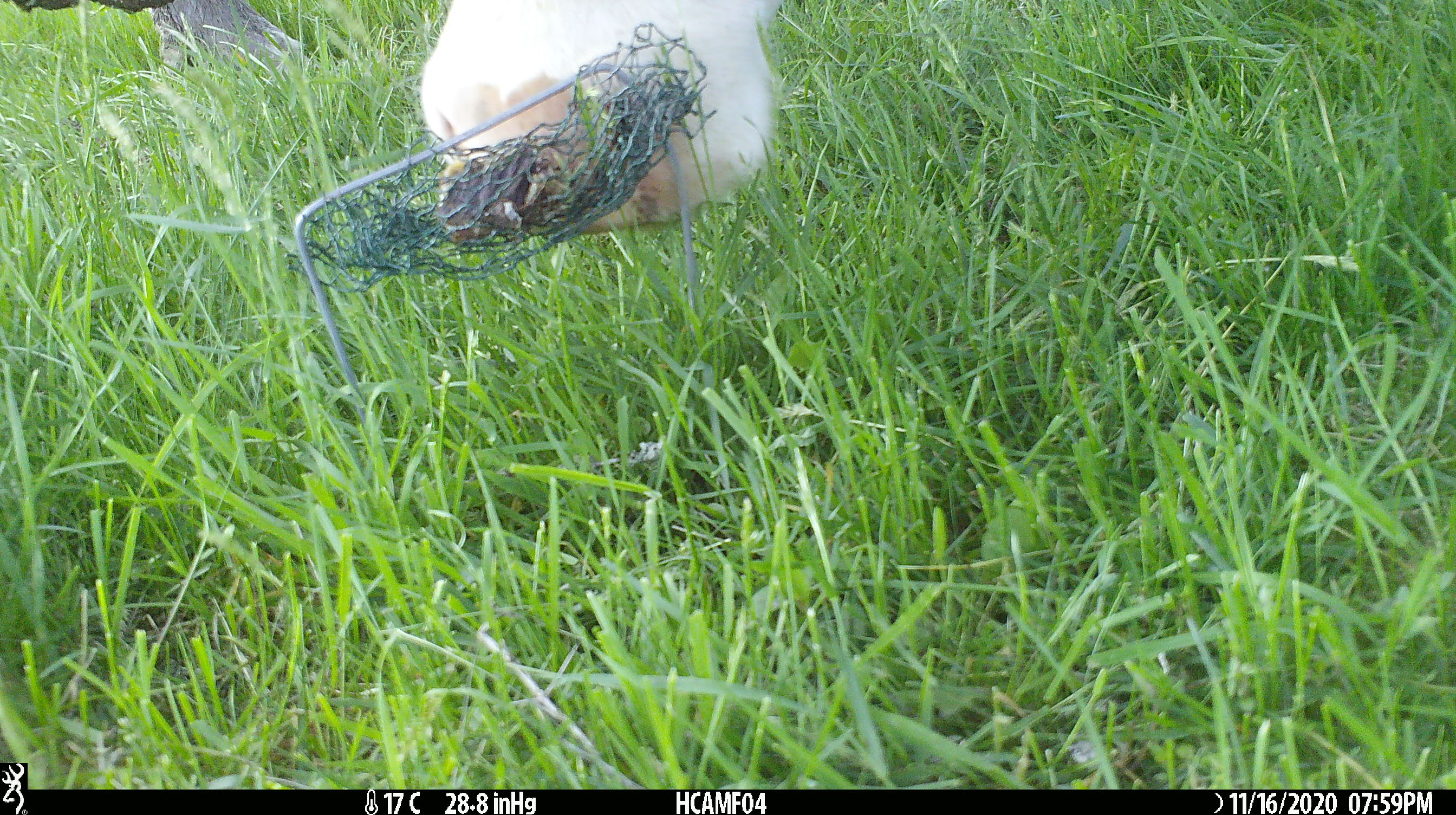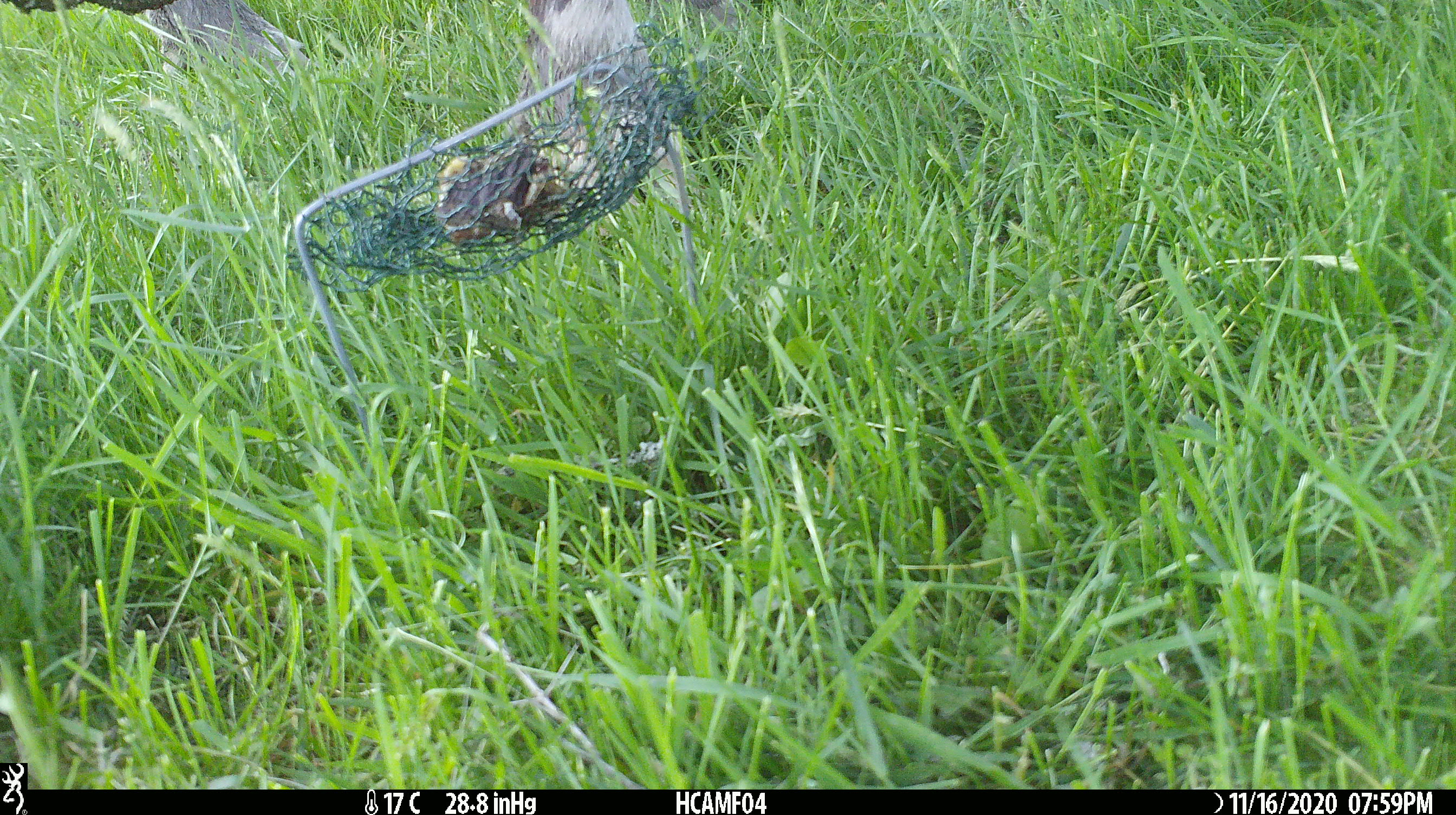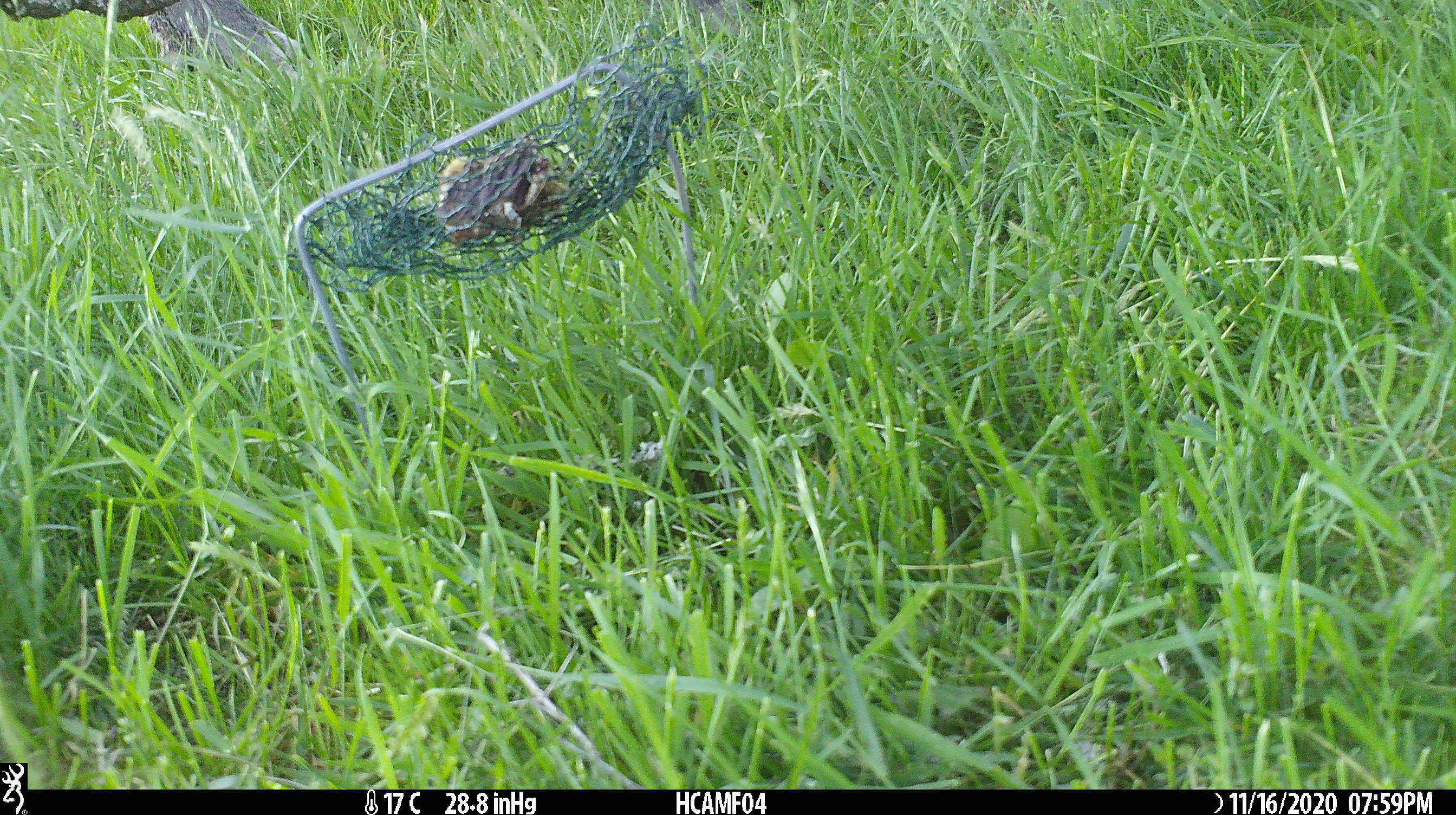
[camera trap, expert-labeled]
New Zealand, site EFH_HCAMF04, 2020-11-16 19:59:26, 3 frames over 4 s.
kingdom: Animalia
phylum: Chordata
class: Mammalia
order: Artiodactyla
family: Bovidae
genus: Bos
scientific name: Bos taurus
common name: domestic cow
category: cow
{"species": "cow (domestic cow) (Bos taurus)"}